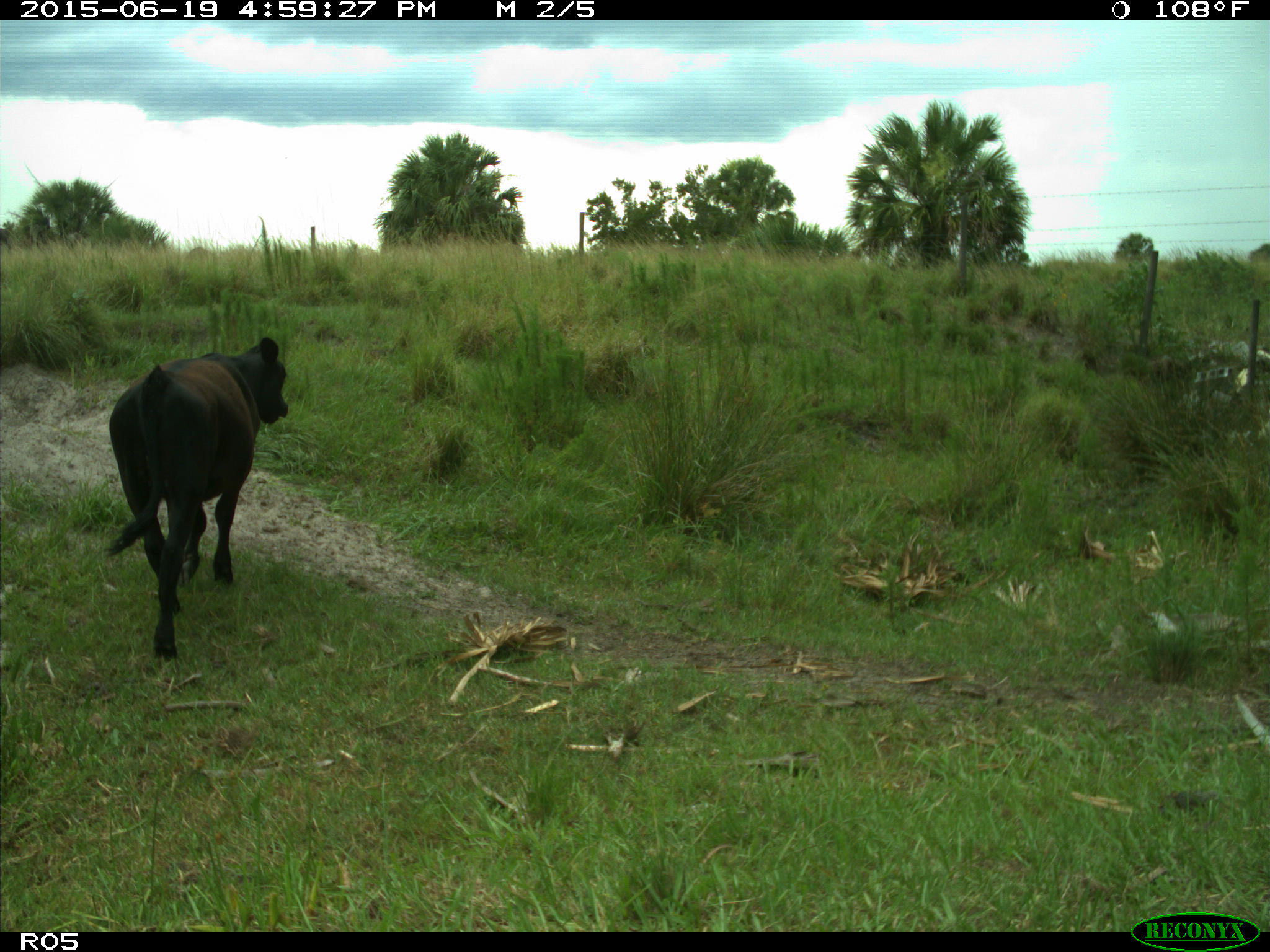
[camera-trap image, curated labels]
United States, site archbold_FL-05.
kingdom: Animalia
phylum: Chordata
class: Mammalia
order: Artiodactyla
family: Bovidae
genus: Bos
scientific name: Bos taurus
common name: domestic cow